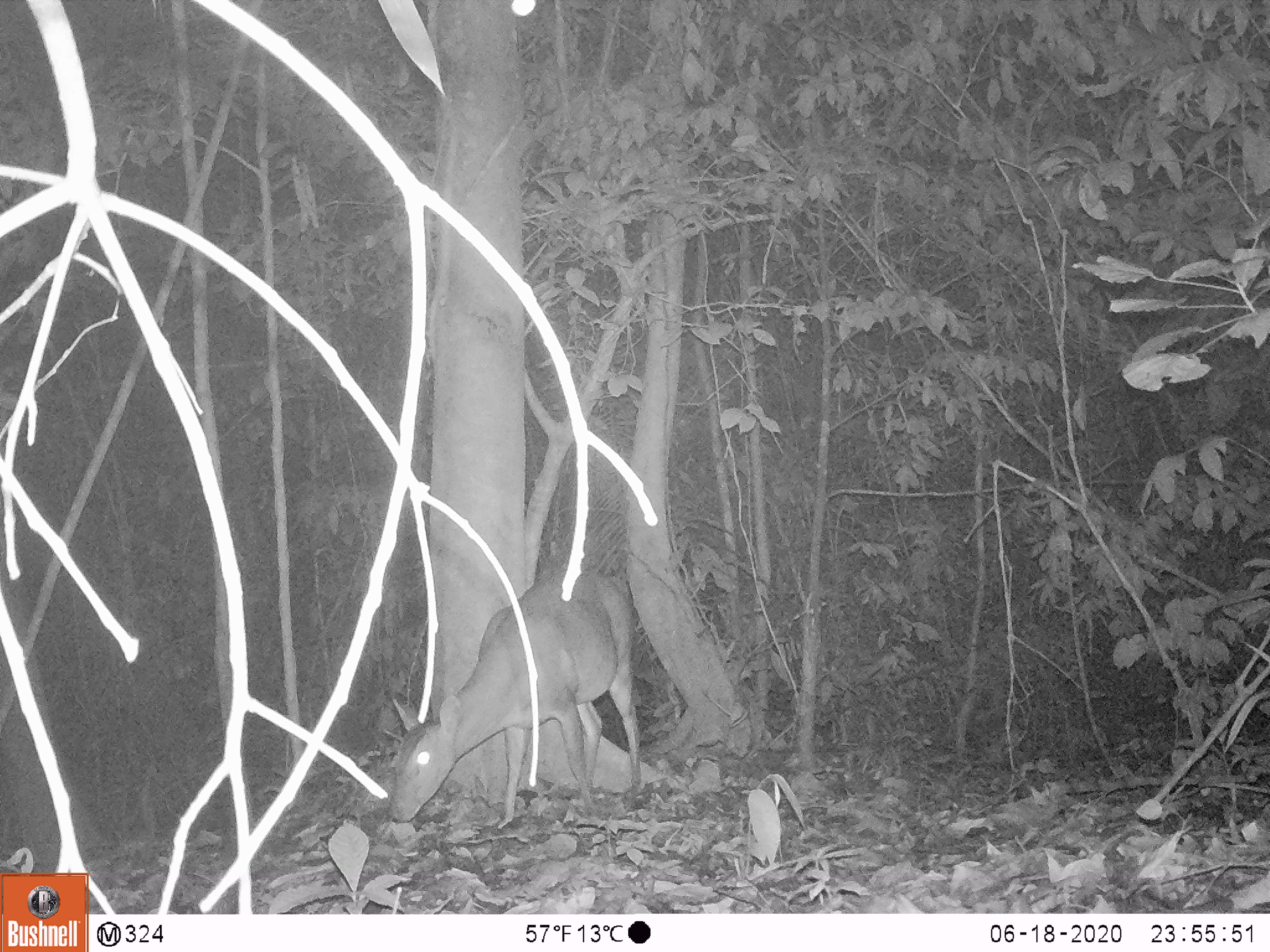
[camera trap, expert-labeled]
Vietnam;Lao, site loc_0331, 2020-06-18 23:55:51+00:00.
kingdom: Animalia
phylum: Chordata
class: Mammalia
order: Artiodactyla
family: Cervidae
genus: Muntiacus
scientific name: Muntiacus vuquangensis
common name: large-antlered muntjac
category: large antlered muntjac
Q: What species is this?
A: Large antlered muntjac (large-antlered muntjac) (Muntiacus vuquangensis).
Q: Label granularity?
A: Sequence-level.